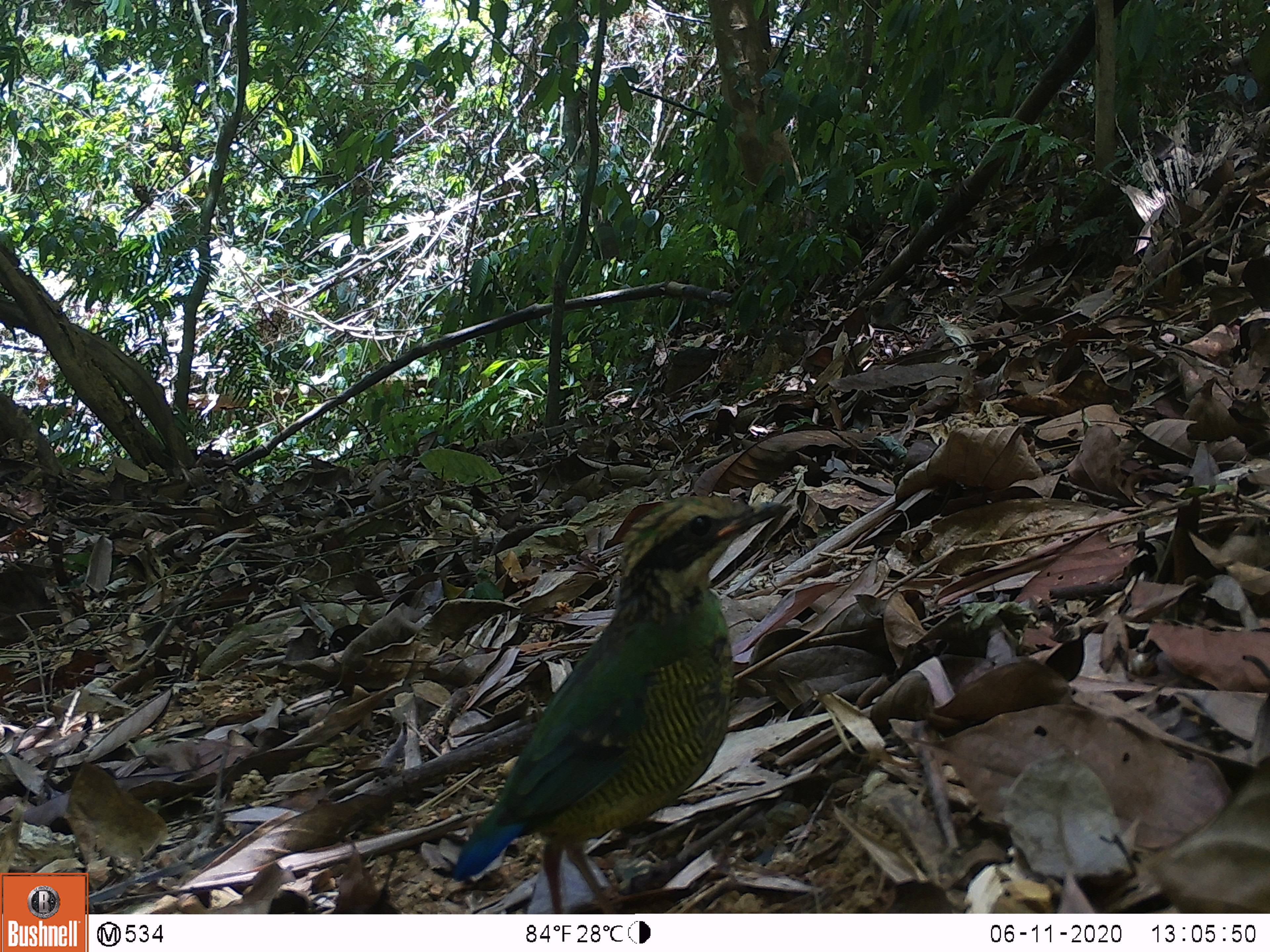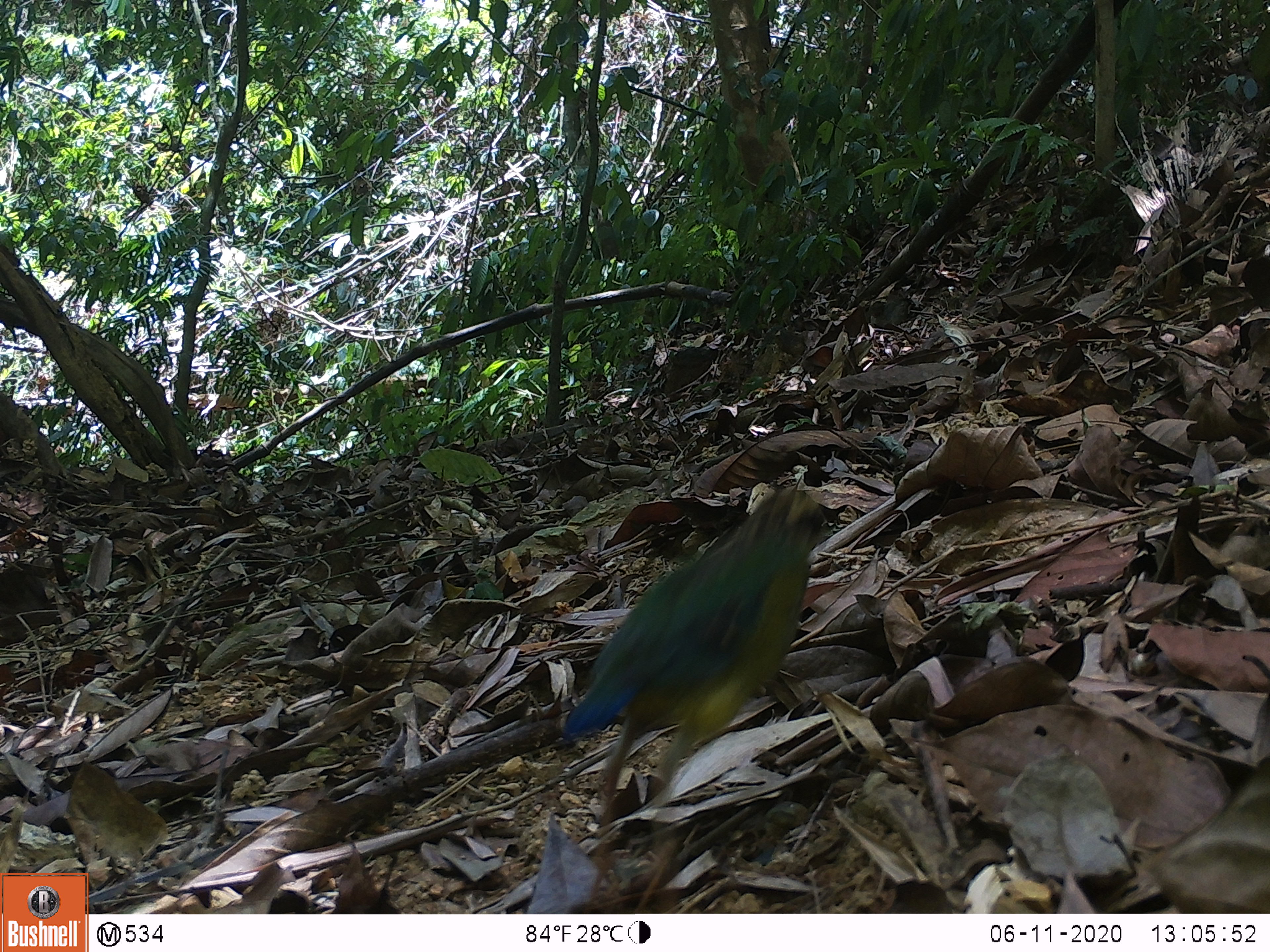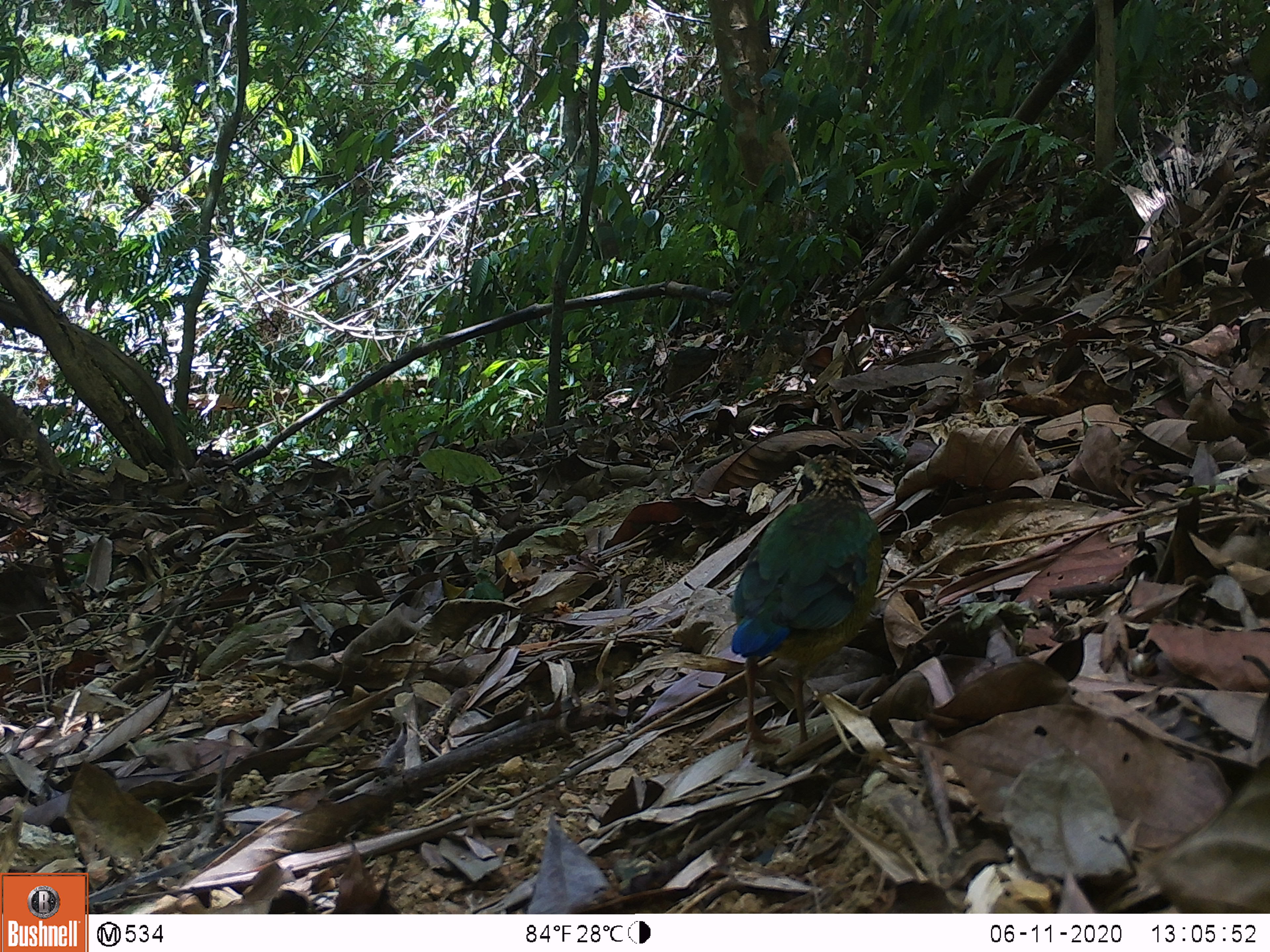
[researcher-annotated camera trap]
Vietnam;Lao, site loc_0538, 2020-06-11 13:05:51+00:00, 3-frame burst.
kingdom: Animalia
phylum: Chordata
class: Aves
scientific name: Aves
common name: bird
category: unidentified bird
Unidentified bird (bird) (Aves). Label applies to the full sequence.